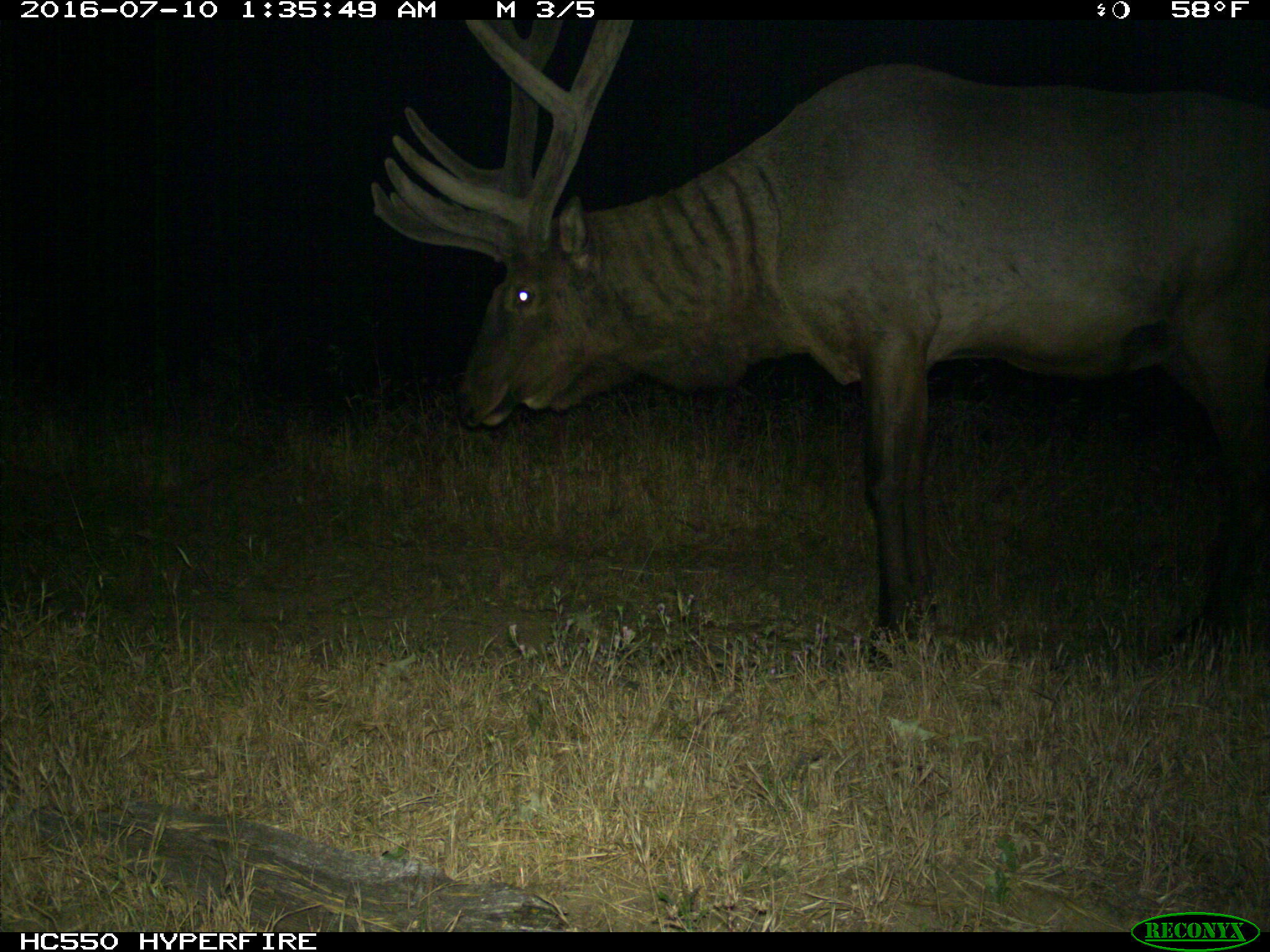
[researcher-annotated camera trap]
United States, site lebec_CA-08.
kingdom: Animalia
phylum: Chordata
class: Mammalia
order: Artiodactyla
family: Cervidae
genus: Cervus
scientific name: Cervus canadensis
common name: elk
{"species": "Cervus canadensis (elk)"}